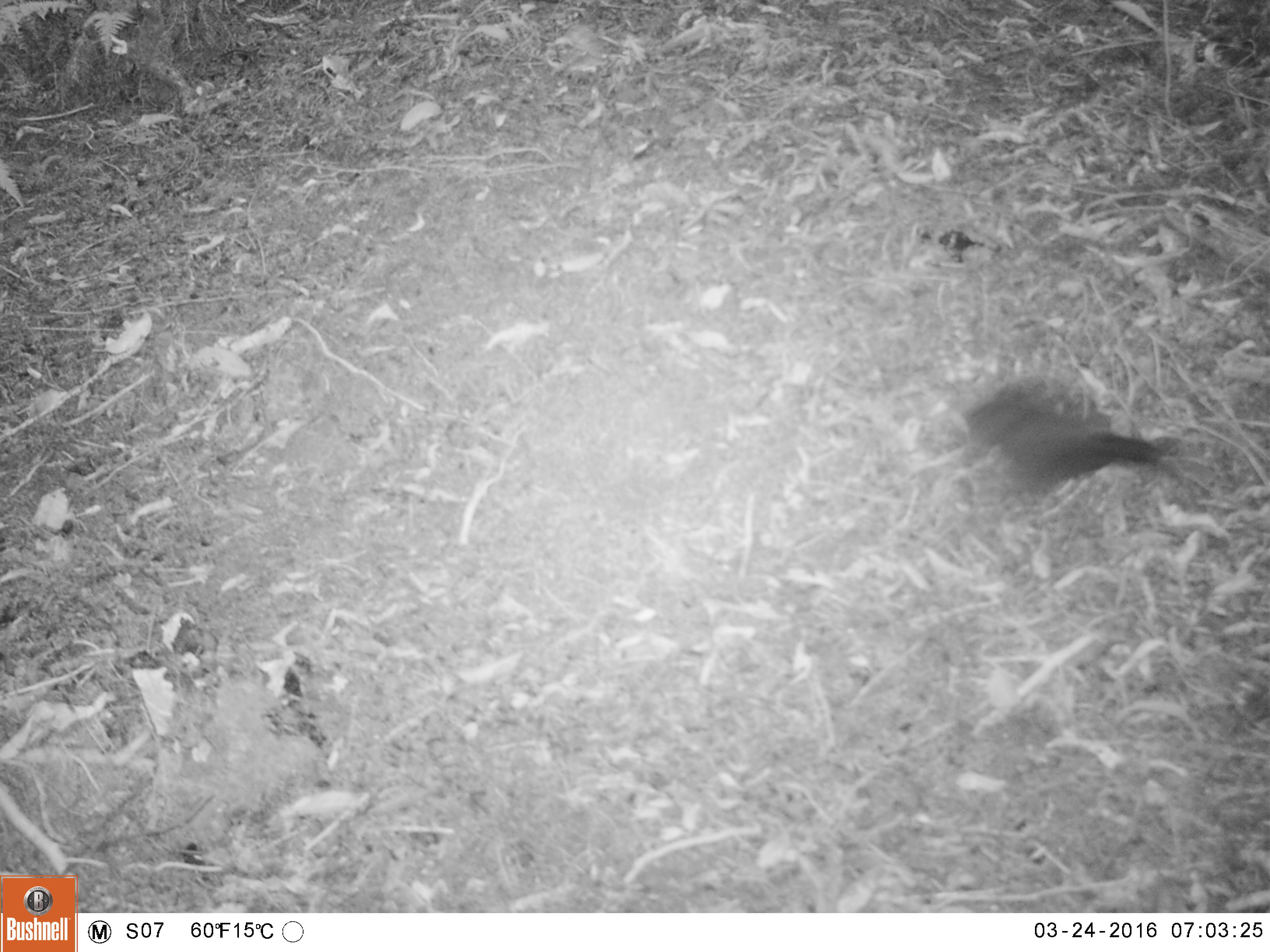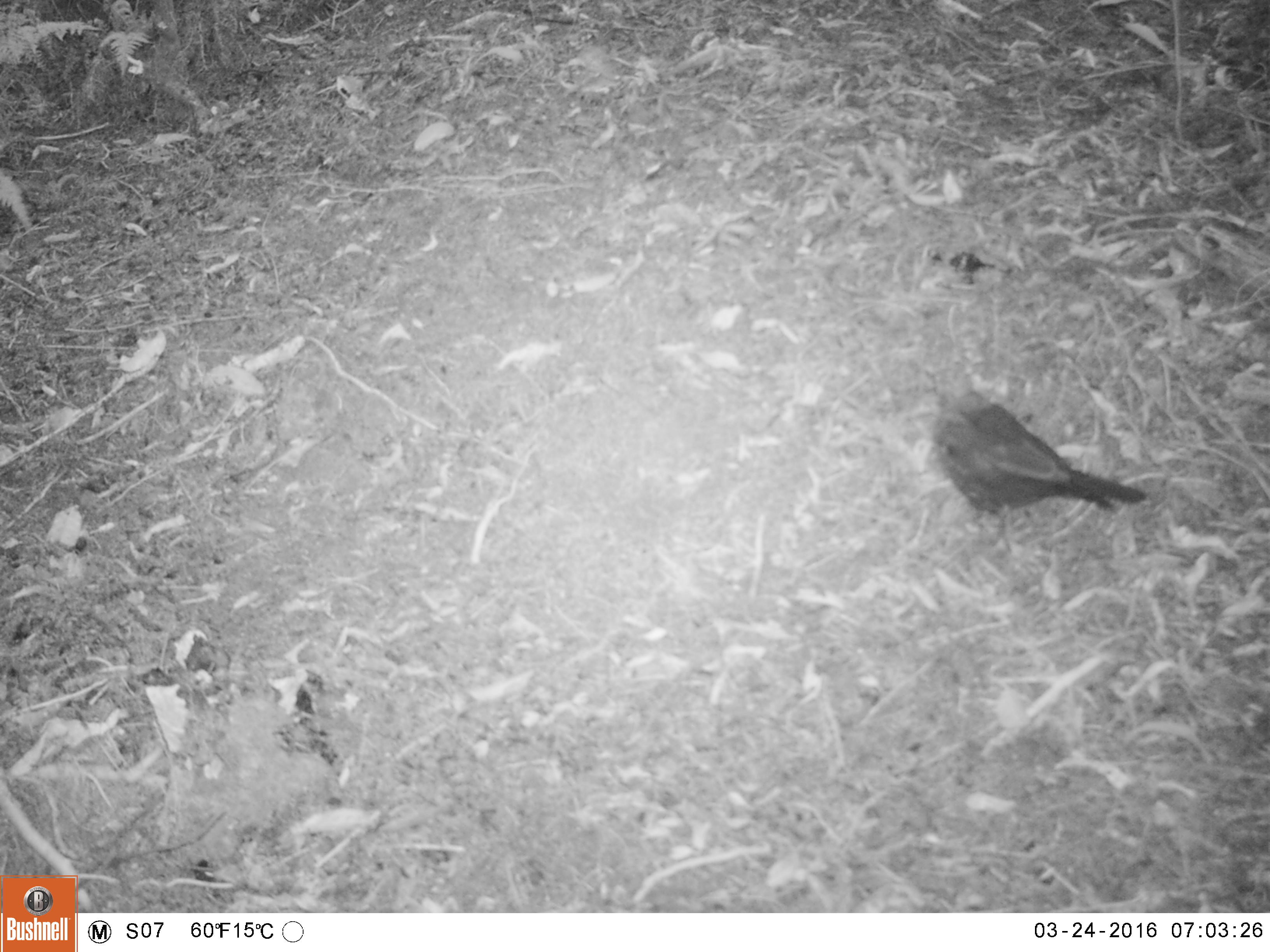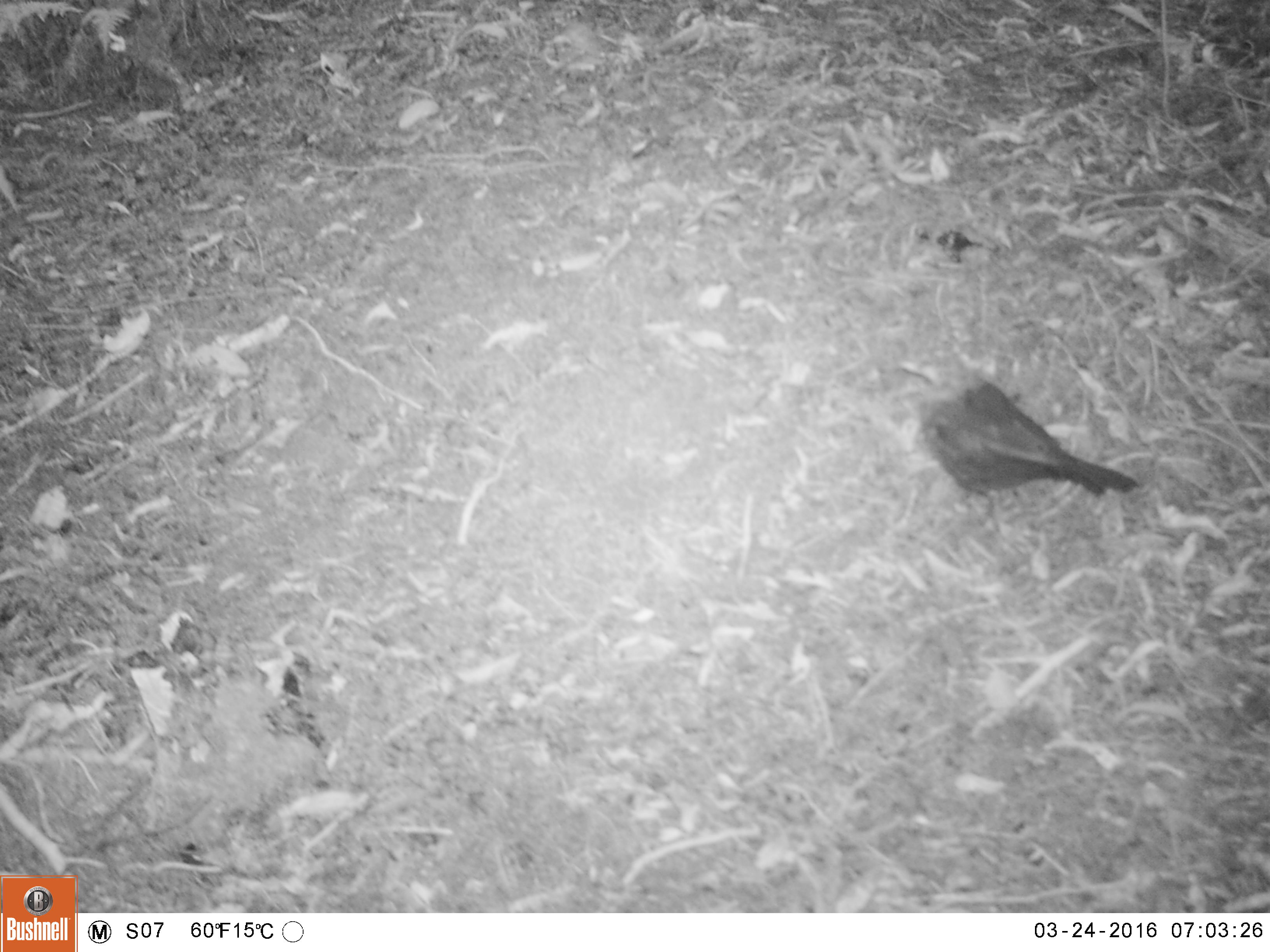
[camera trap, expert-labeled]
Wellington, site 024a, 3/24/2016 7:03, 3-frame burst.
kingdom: Animalia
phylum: Chordata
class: Aves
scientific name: Aves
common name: bird